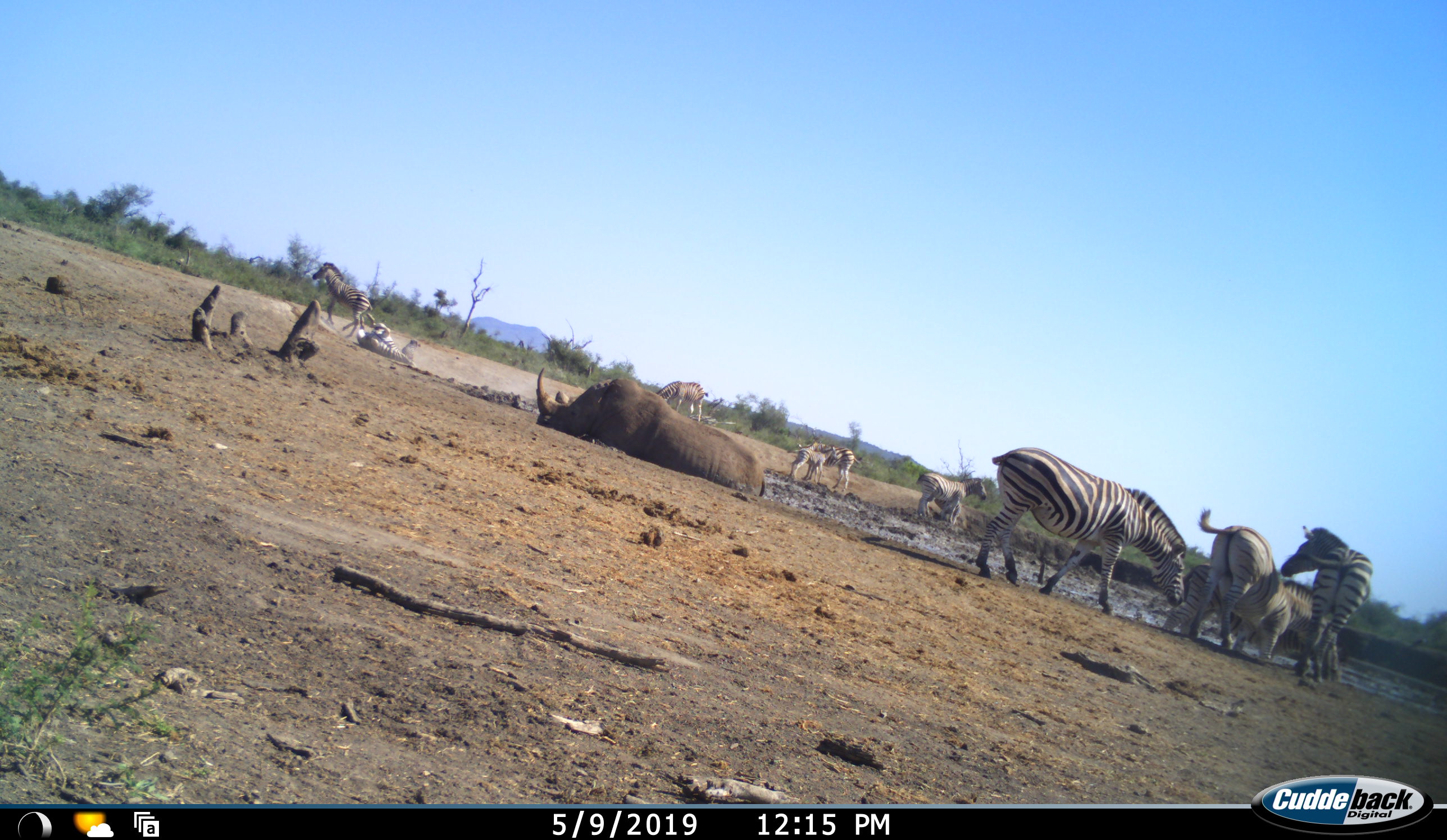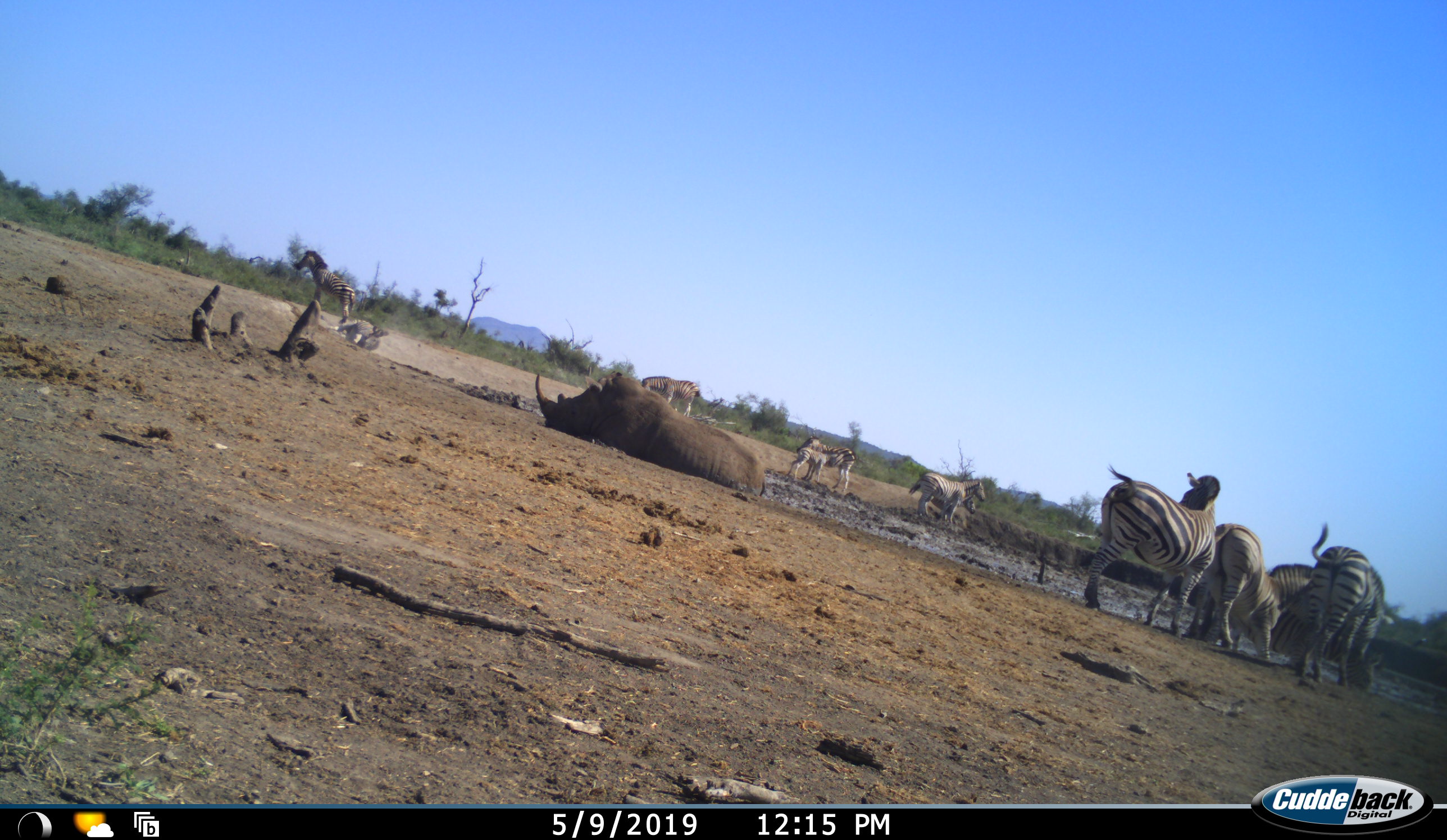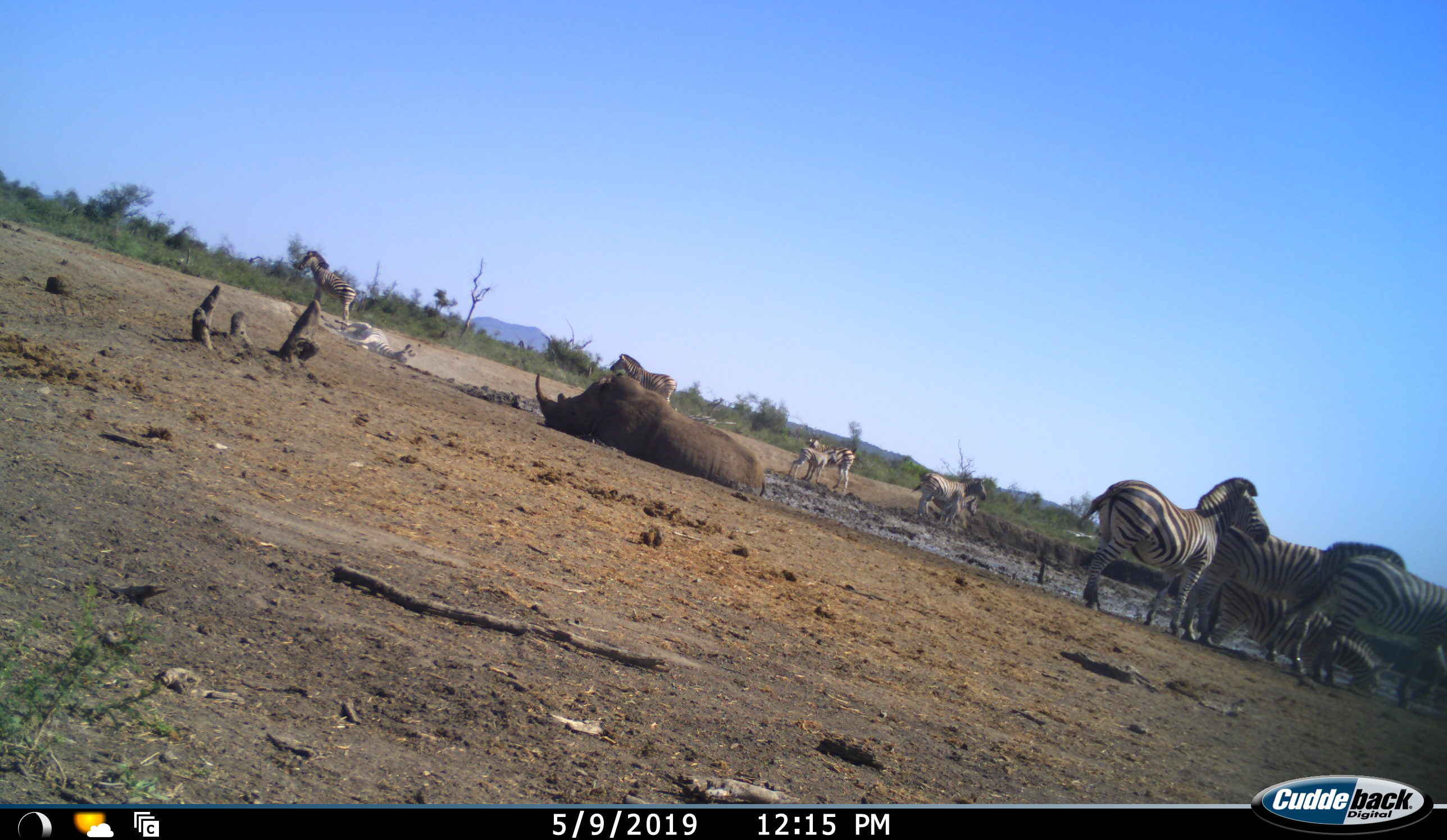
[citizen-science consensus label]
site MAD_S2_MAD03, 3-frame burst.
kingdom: Animalia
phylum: Chordata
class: Mammalia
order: Perissodactyla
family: Rhinocerotidae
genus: Ceratotherium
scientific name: Ceratotherium simum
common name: white rhinoceros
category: rhinoceroswhite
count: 1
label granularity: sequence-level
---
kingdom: Animalia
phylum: Chordata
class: Mammalia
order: Perissodactyla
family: Equidae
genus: Equus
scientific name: Equus quagga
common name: plains zebra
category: zebraplains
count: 11-50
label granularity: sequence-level